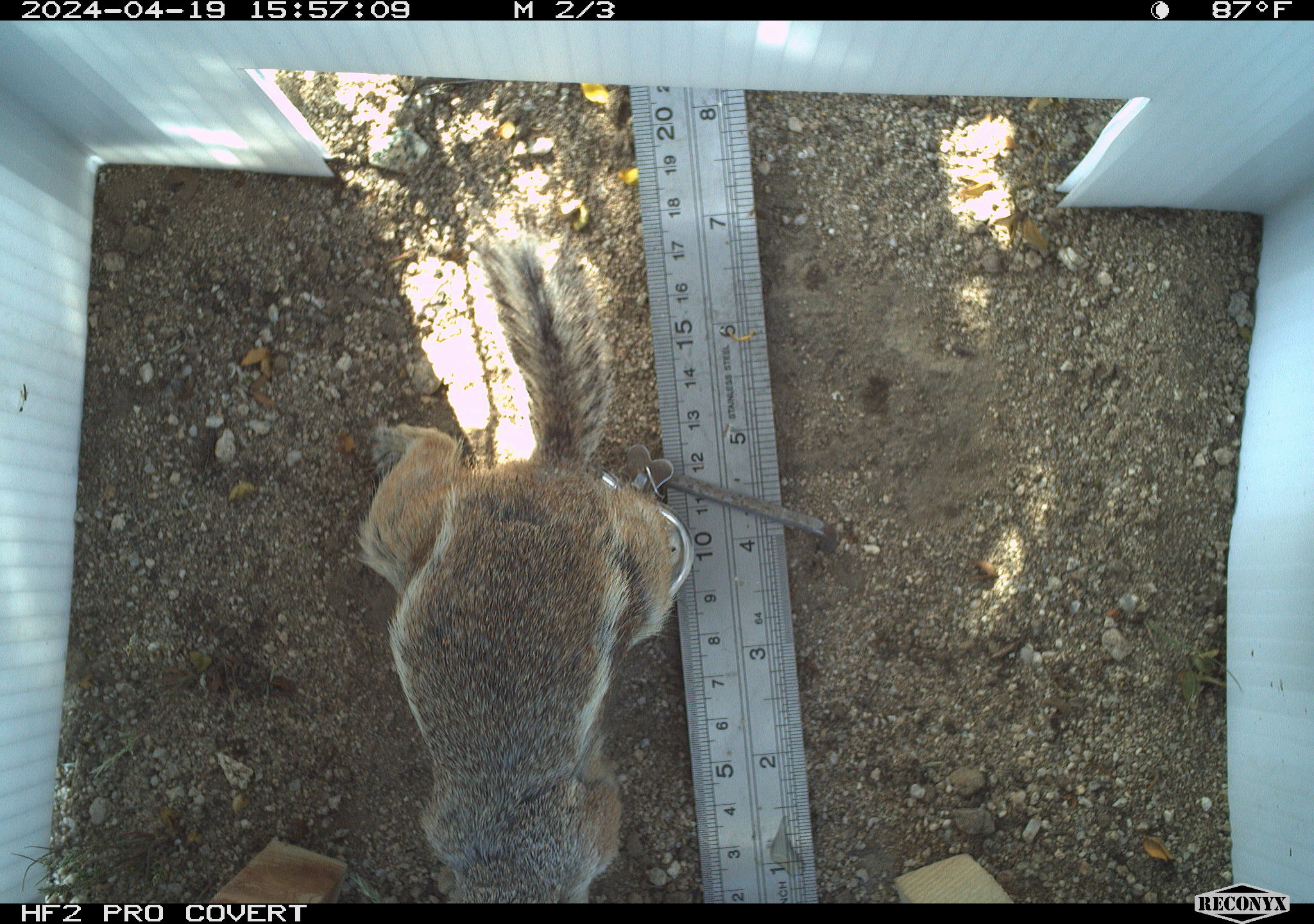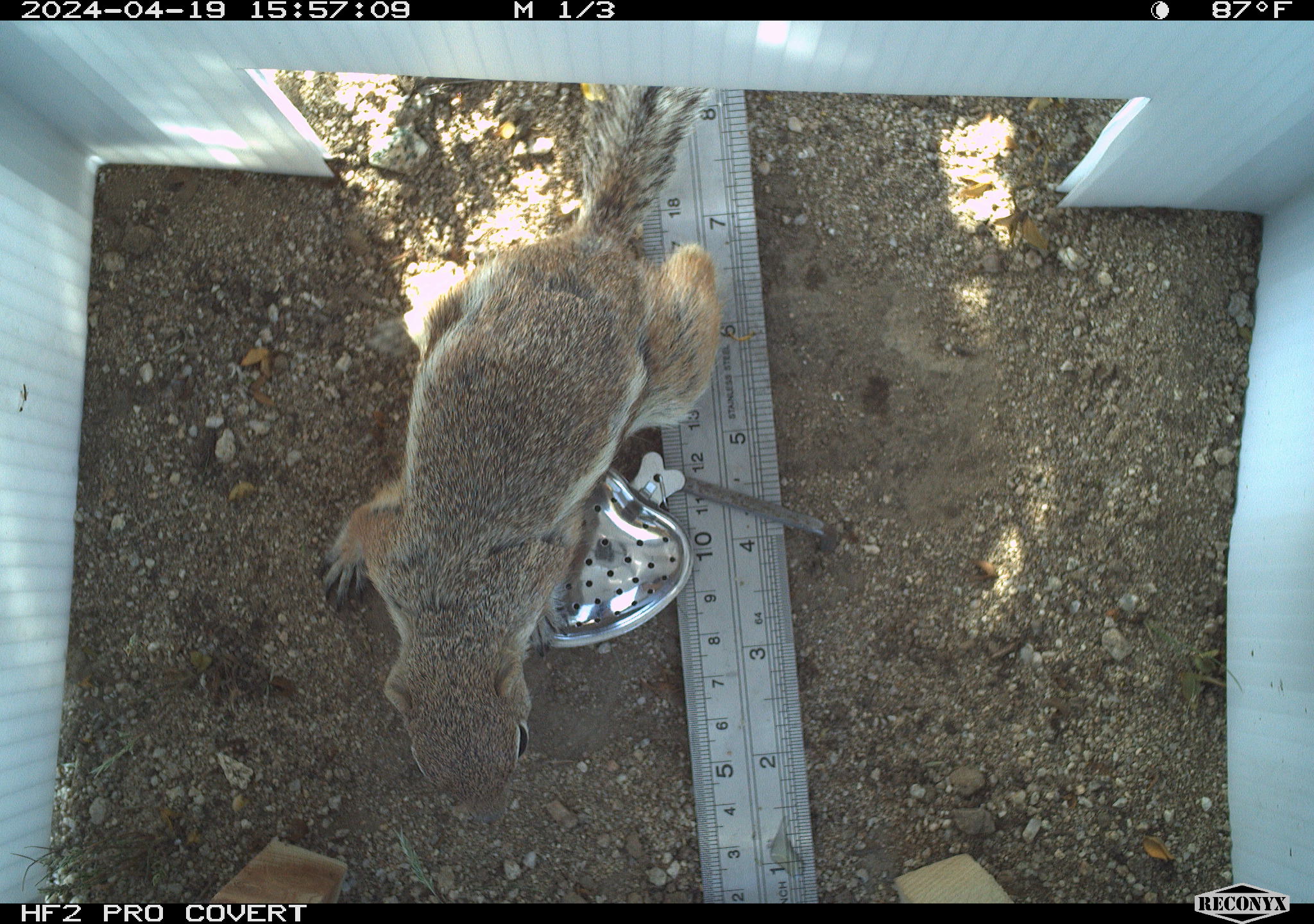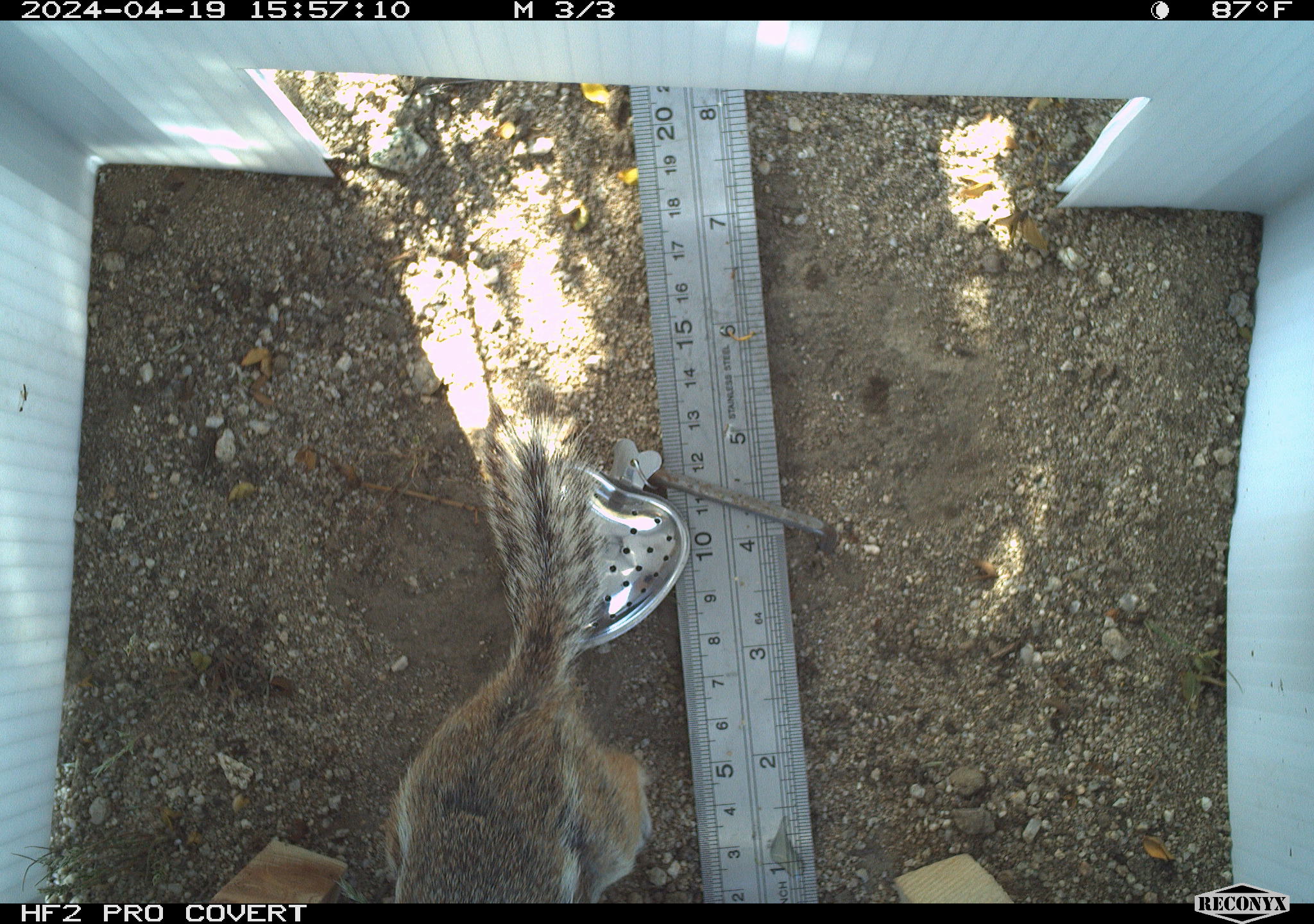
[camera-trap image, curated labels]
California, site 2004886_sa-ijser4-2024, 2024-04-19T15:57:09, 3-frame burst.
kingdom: Animalia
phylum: Chordata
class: Mammalia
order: Rodentia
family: Sciuridae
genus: Ammospermophilus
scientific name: Ammospermophilus leucurus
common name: white-tailed antelope squirrel